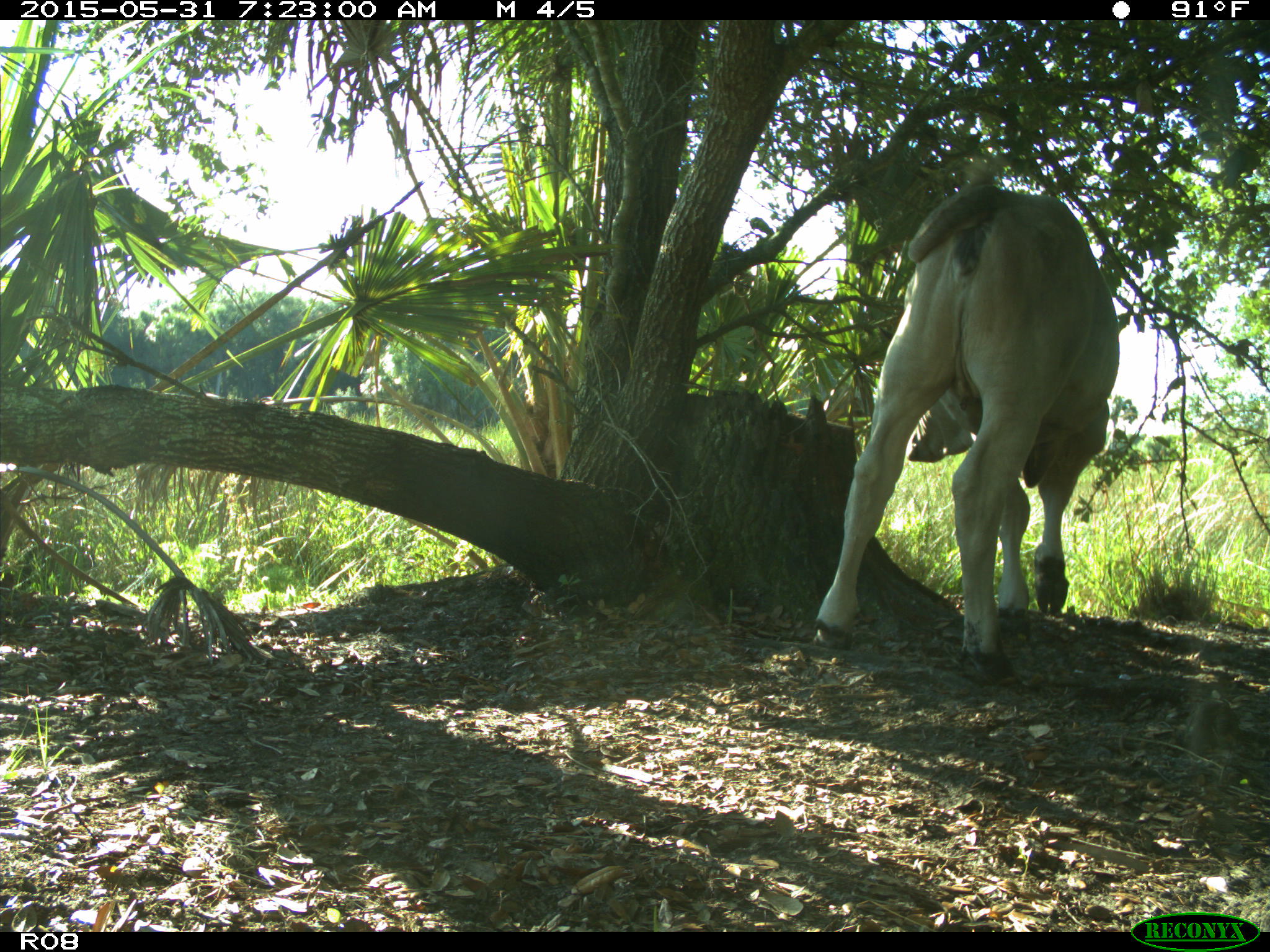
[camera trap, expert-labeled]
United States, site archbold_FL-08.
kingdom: Animalia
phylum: Chordata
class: Mammalia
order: Artiodactyla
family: Bovidae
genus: Bos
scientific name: Bos taurus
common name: domestic cow